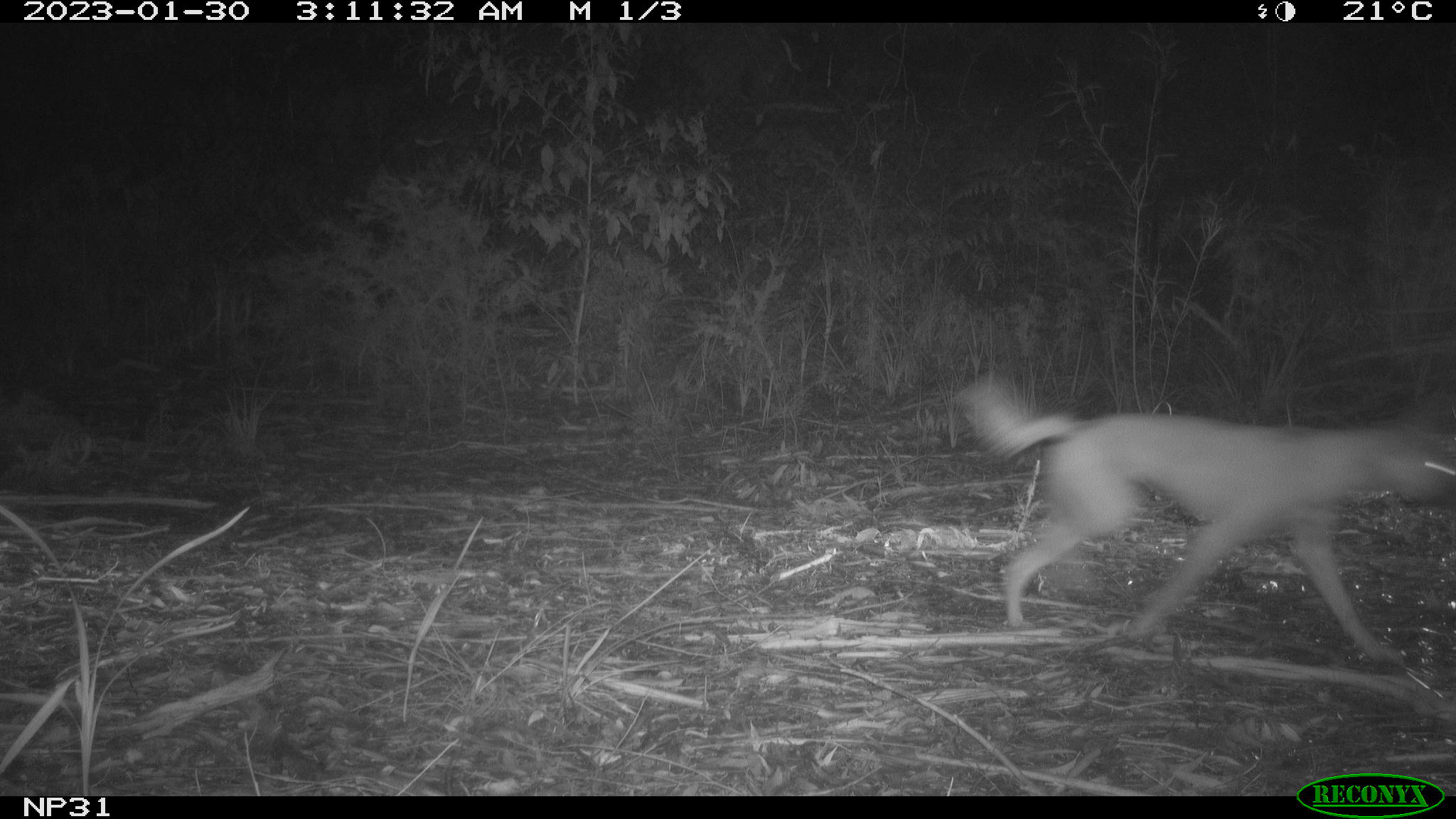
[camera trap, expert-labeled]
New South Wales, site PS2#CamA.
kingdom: Animalia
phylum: Chordata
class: Mammalia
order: Carnivora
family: Canidae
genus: Canis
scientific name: Canis familiaris dingo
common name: dingo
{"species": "dingo (Canis familiaris dingo)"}